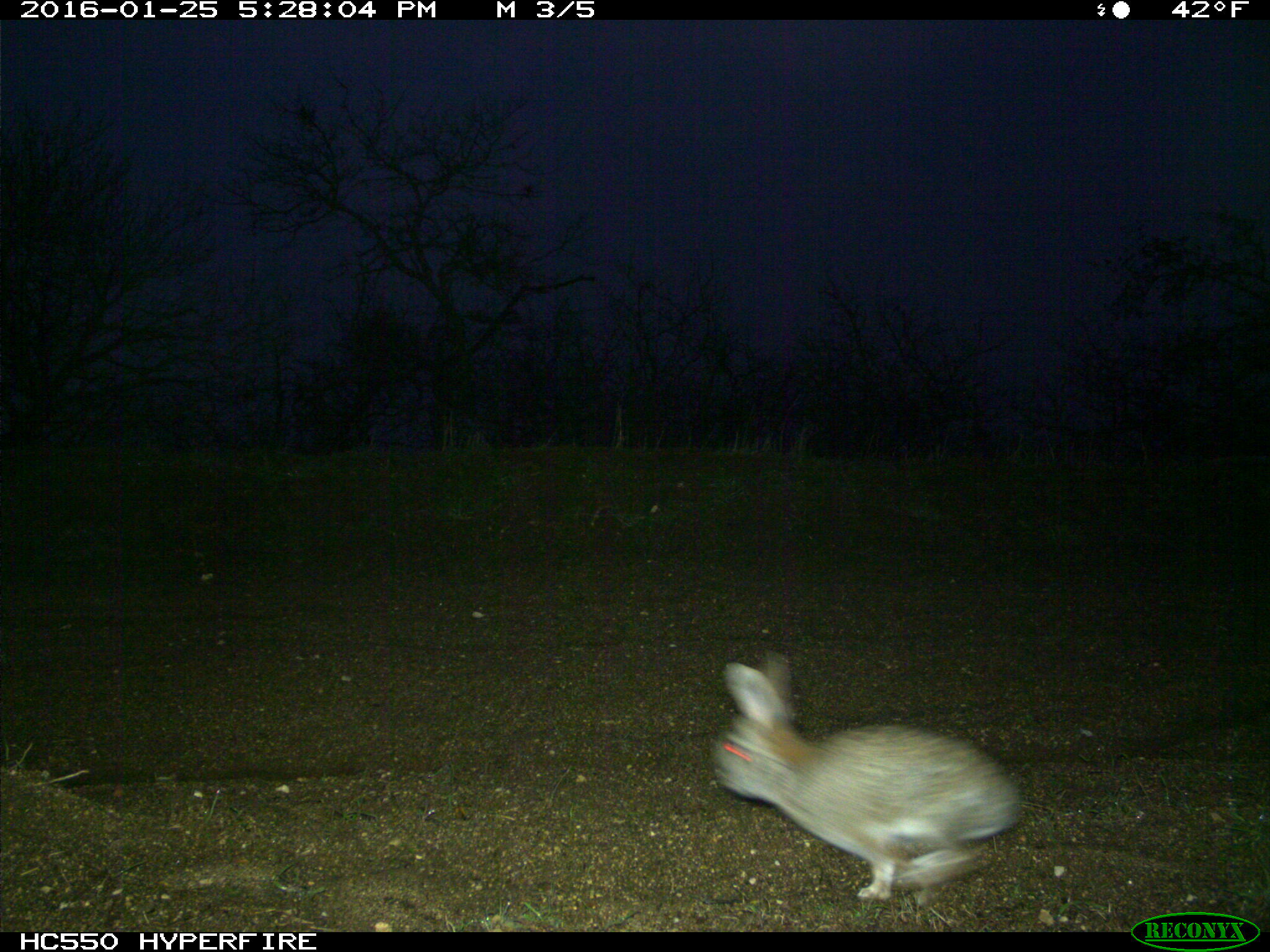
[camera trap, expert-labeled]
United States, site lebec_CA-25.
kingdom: Animalia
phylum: Chordata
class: Mammalia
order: Lagomorpha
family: Leporidae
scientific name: Leporidae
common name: rabbits and hares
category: unidentified rabbit